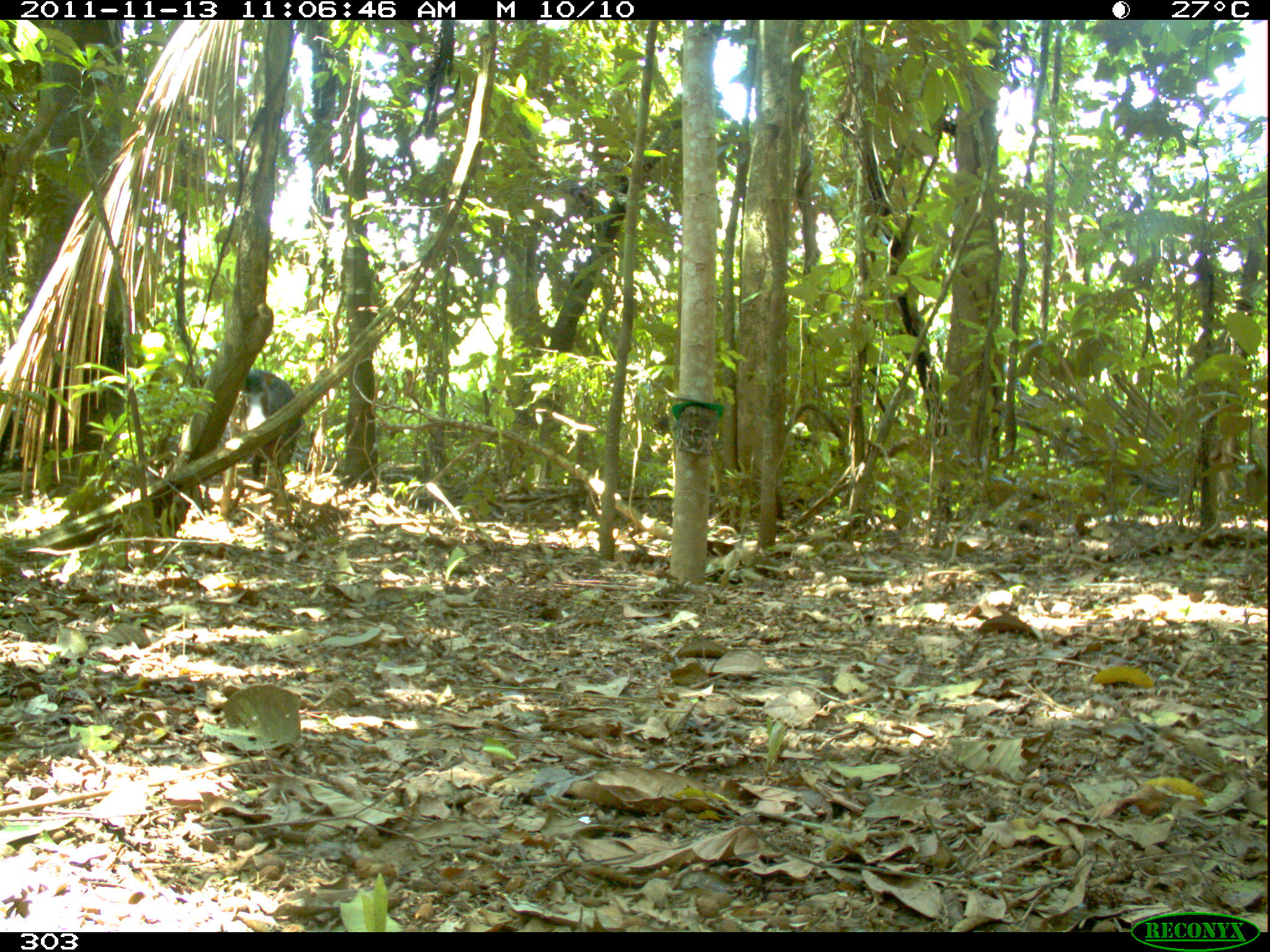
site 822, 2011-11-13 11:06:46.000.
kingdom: Animalia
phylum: Chordata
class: Mammalia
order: Artiodactyla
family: Tayassuidae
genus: Tayassu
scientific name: Tayassu pecari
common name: white-lipped peccary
Tayassu pecari (white-lipped peccary).